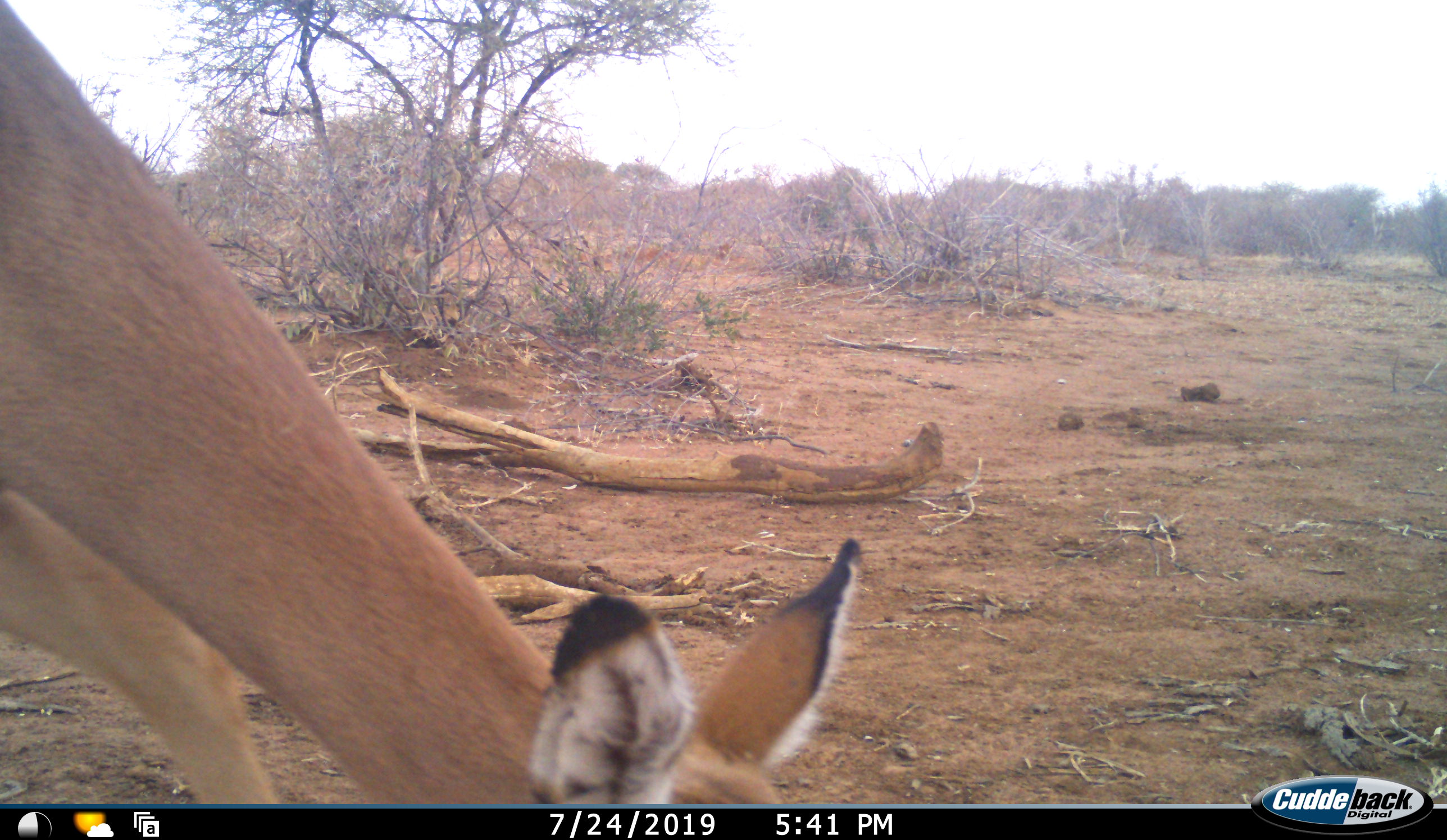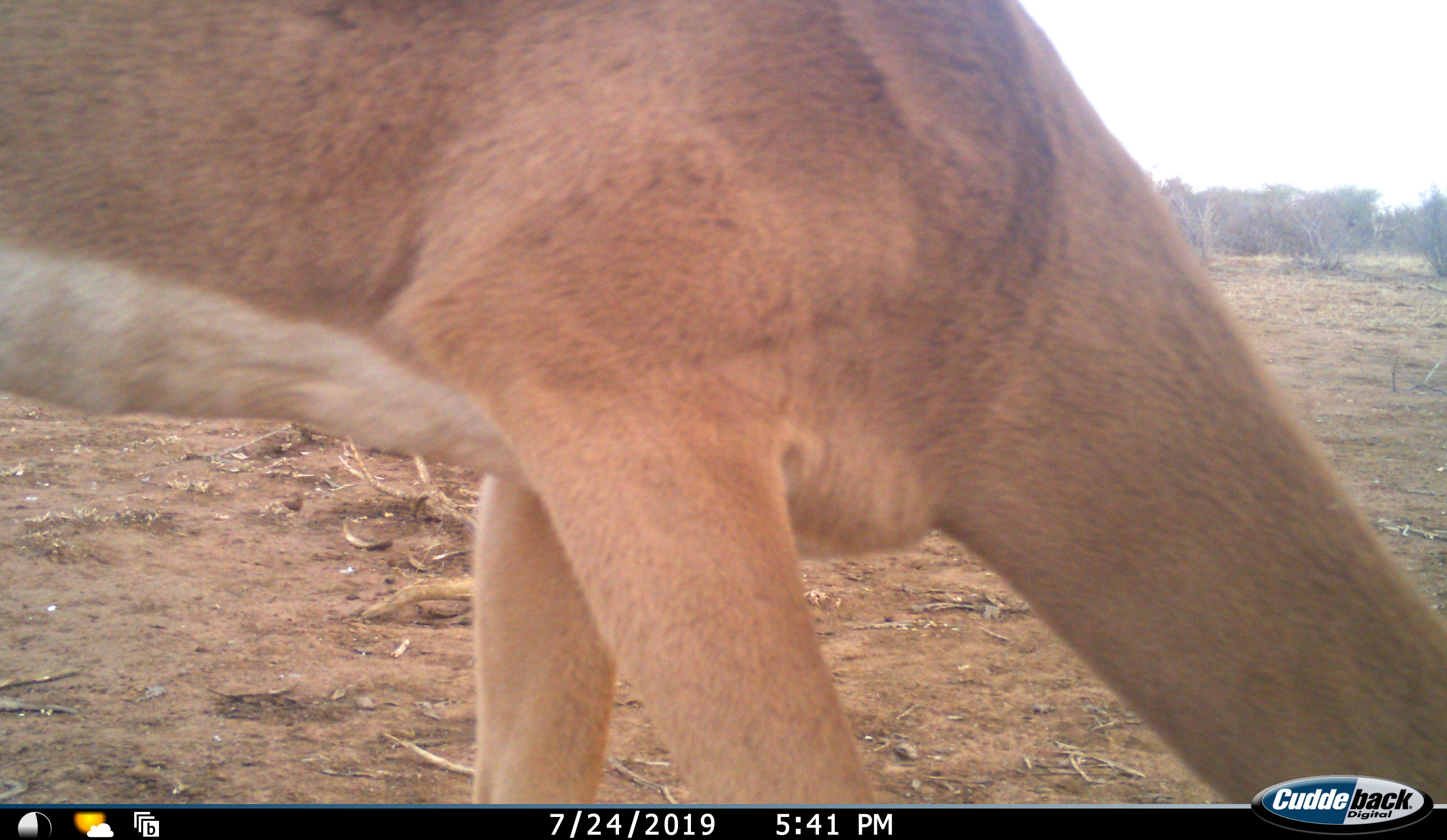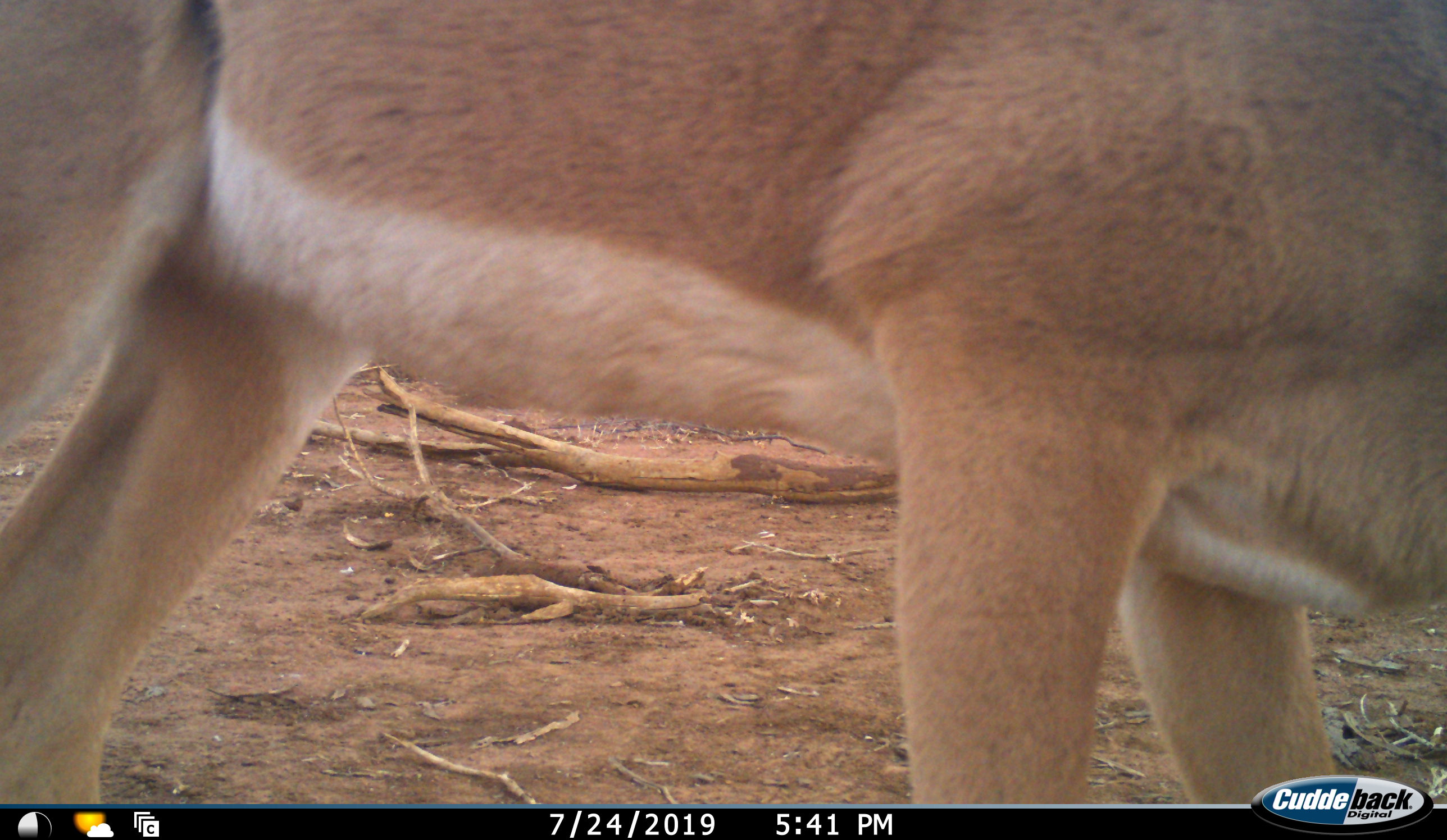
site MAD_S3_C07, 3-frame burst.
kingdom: Animalia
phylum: Chordata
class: Mammalia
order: Artiodactyla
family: Bovidae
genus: Aepyceros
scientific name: Aepyceros melampus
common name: impala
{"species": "impala (Aepyceros melampus)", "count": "1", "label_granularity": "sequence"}